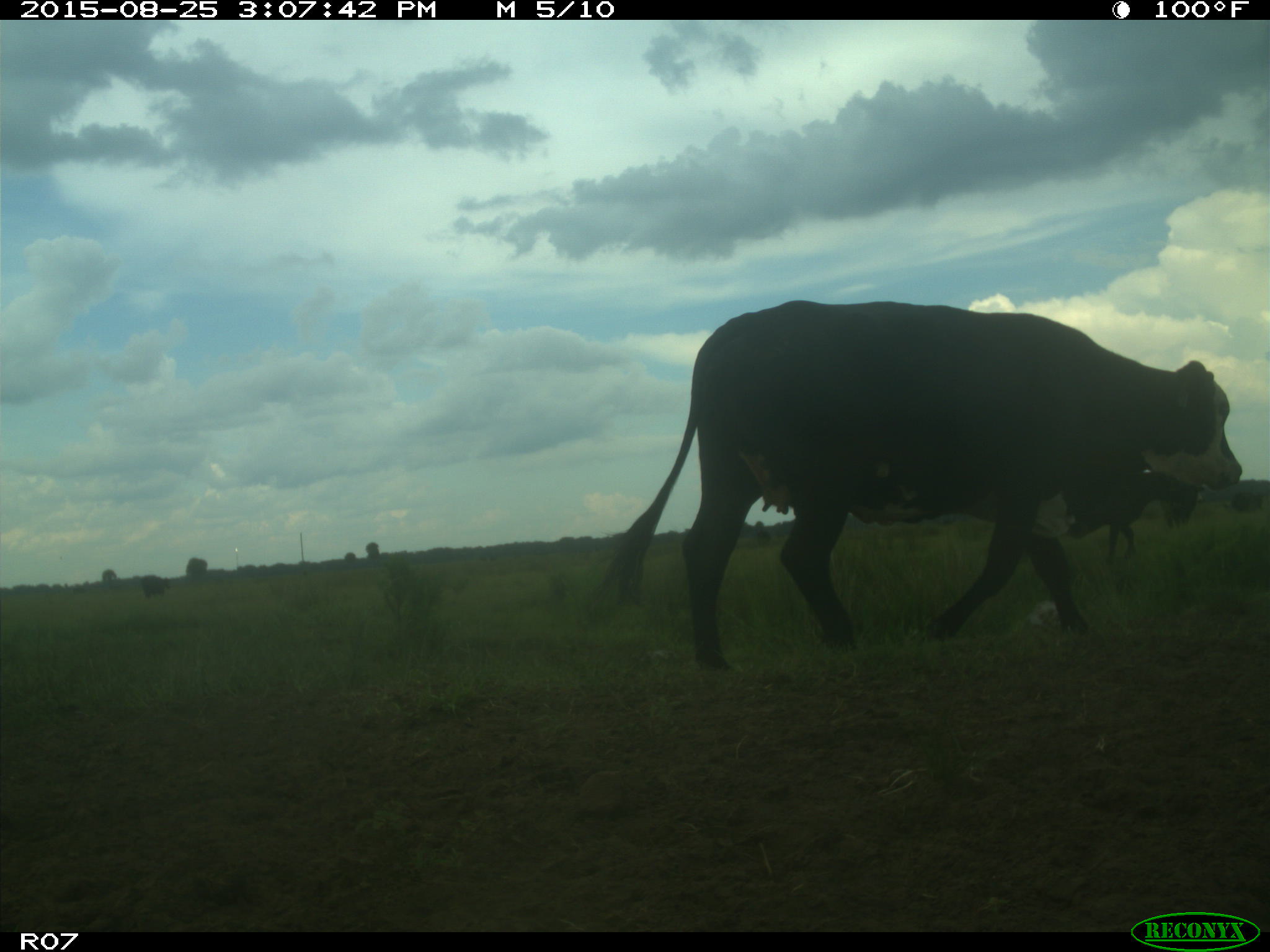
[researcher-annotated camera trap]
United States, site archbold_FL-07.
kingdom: Animalia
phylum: Chordata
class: Mammalia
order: Artiodactyla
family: Bovidae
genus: Bos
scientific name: Bos taurus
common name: domestic cow